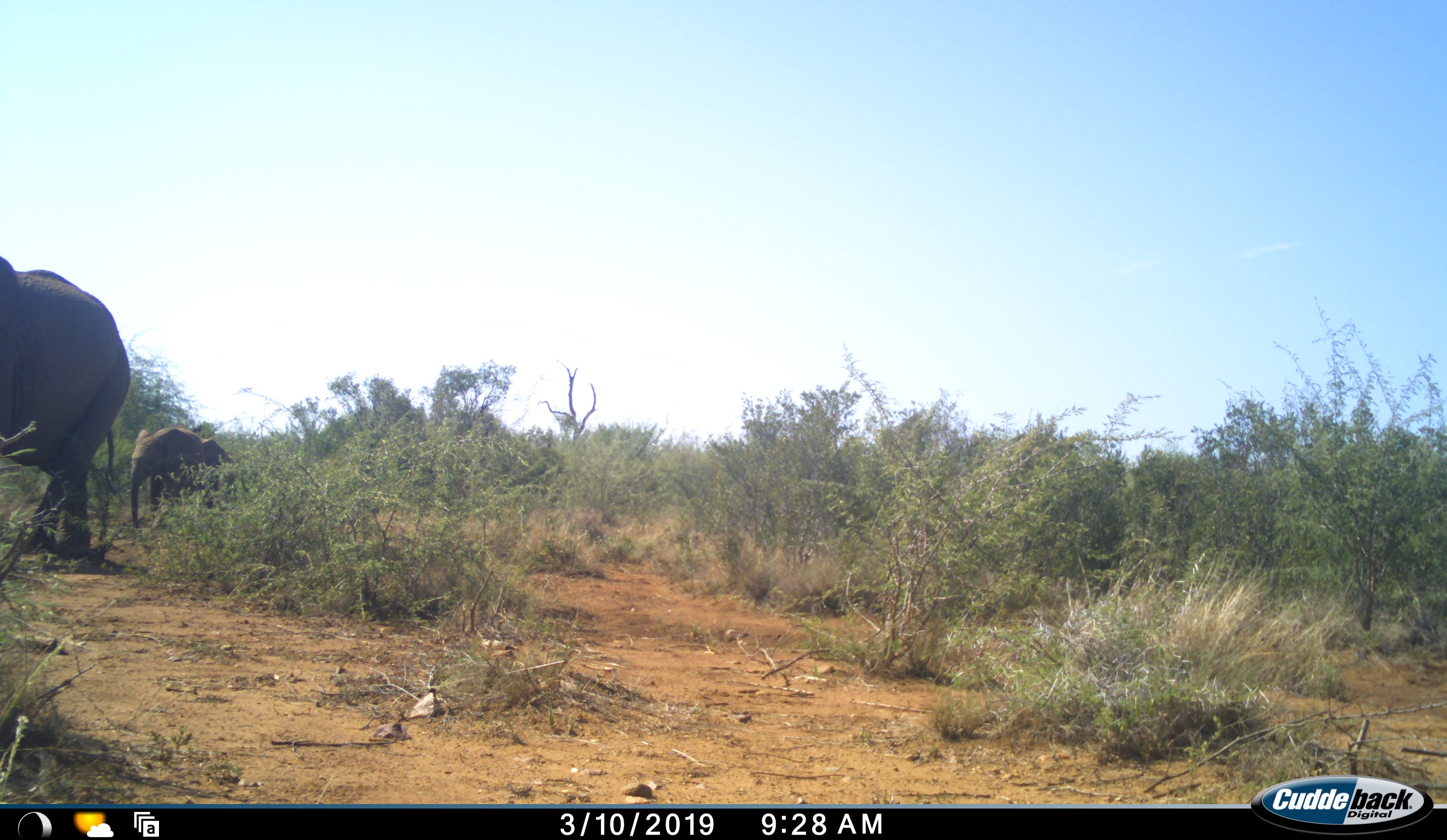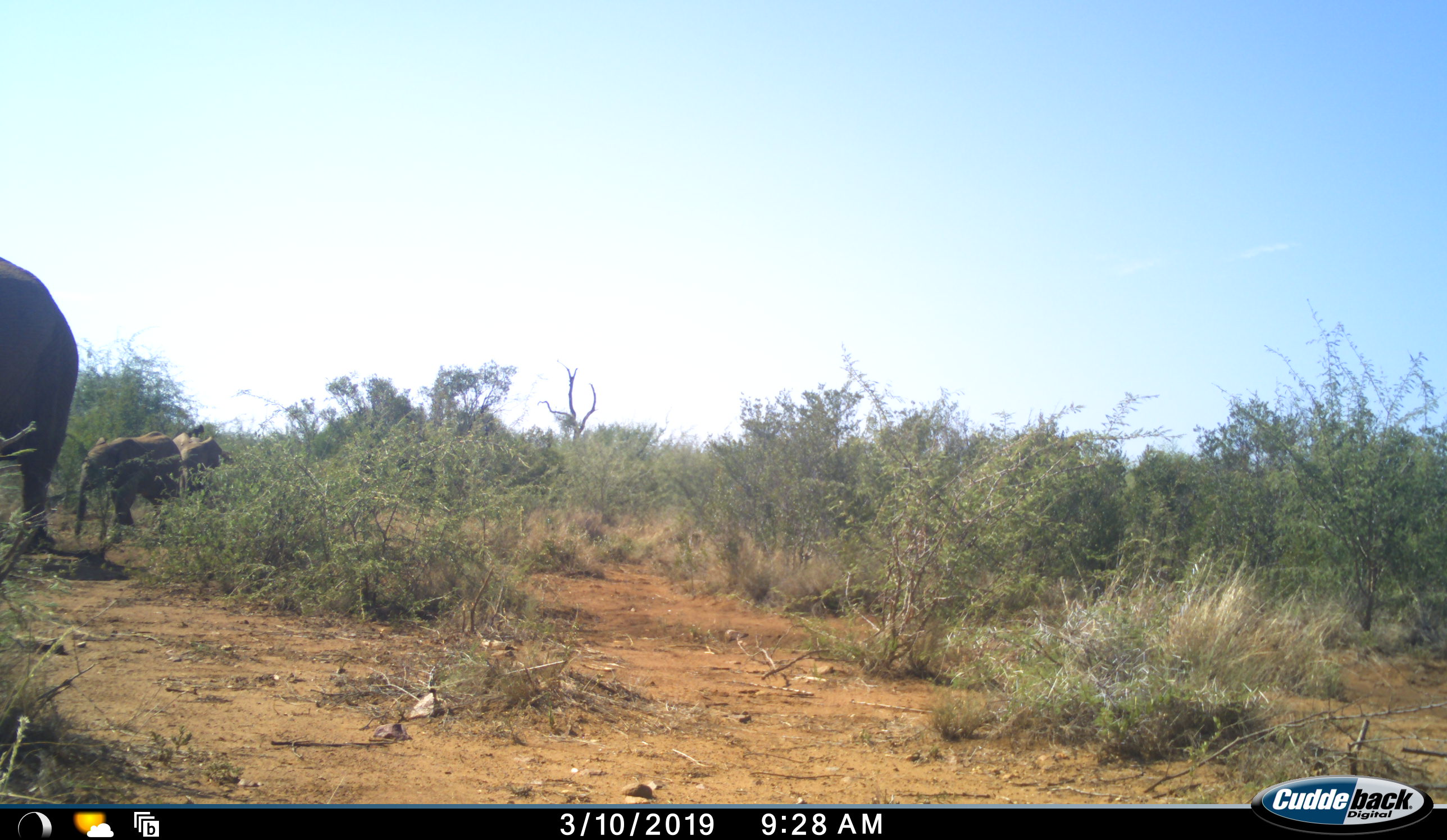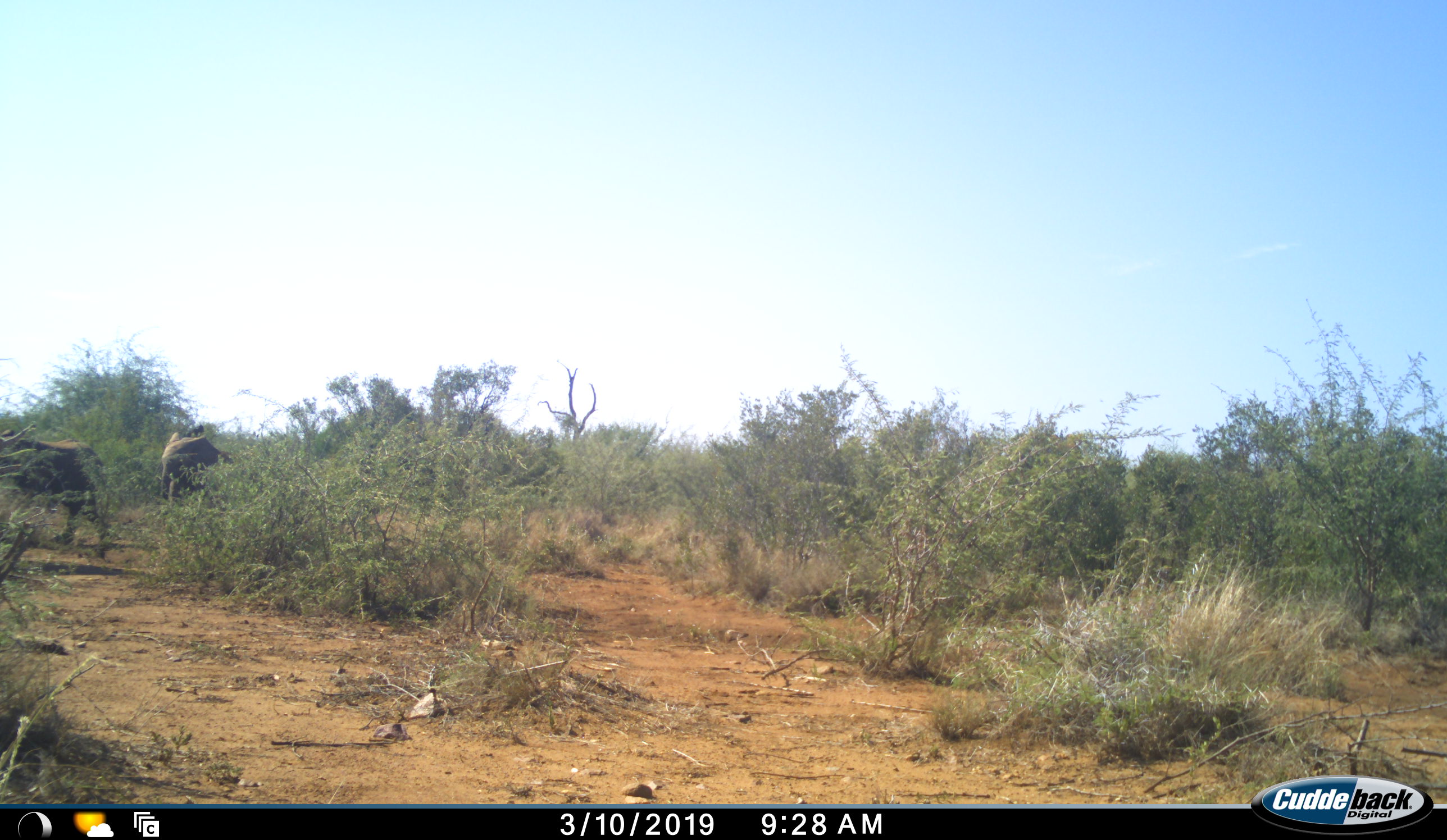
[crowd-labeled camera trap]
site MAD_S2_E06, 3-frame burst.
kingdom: Animalia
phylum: Chordata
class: Mammalia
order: Proboscidea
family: Elephantidae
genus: Loxodonta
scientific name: Loxodonta africana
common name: african bush elephant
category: elephant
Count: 3.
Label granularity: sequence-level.